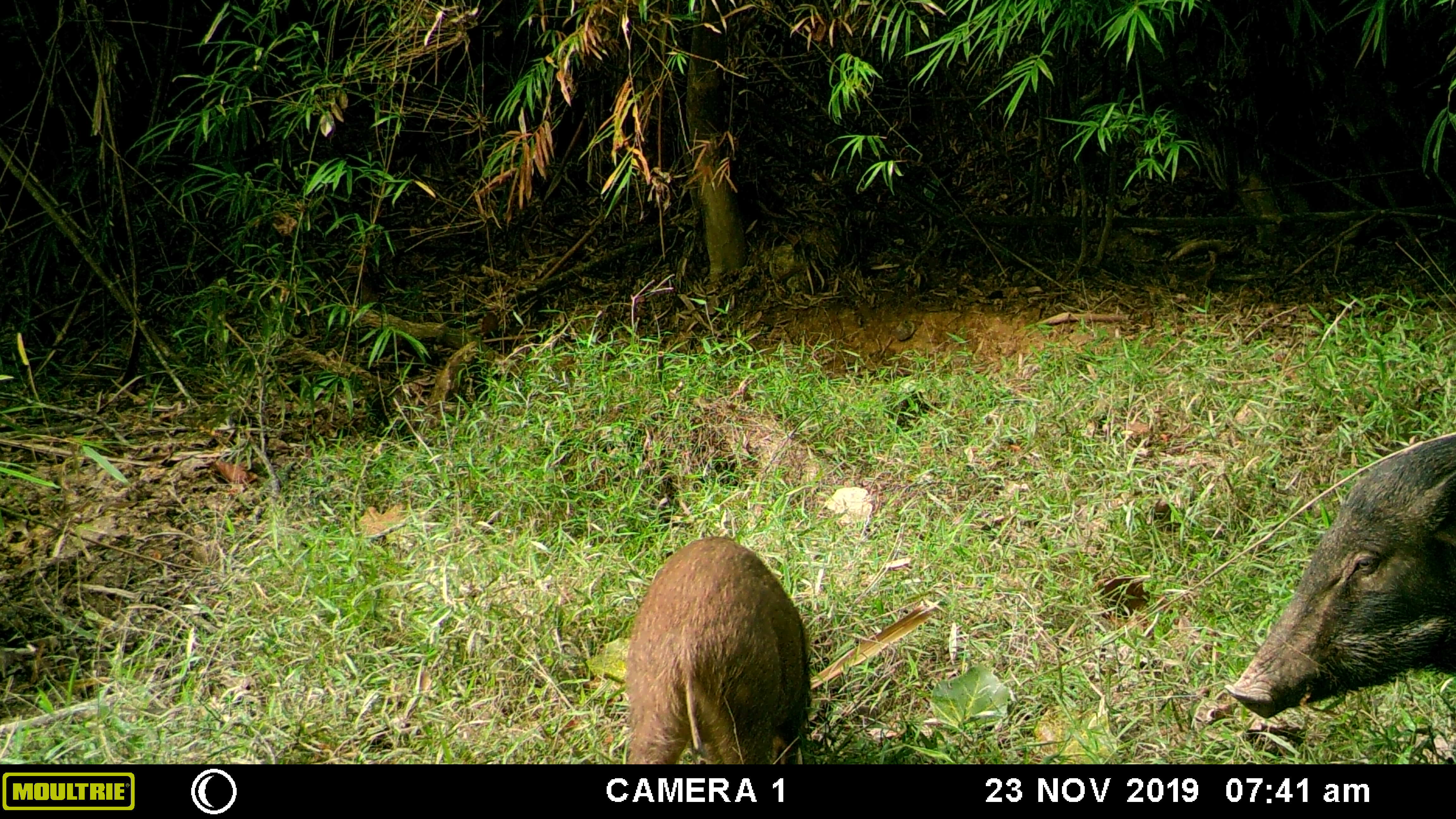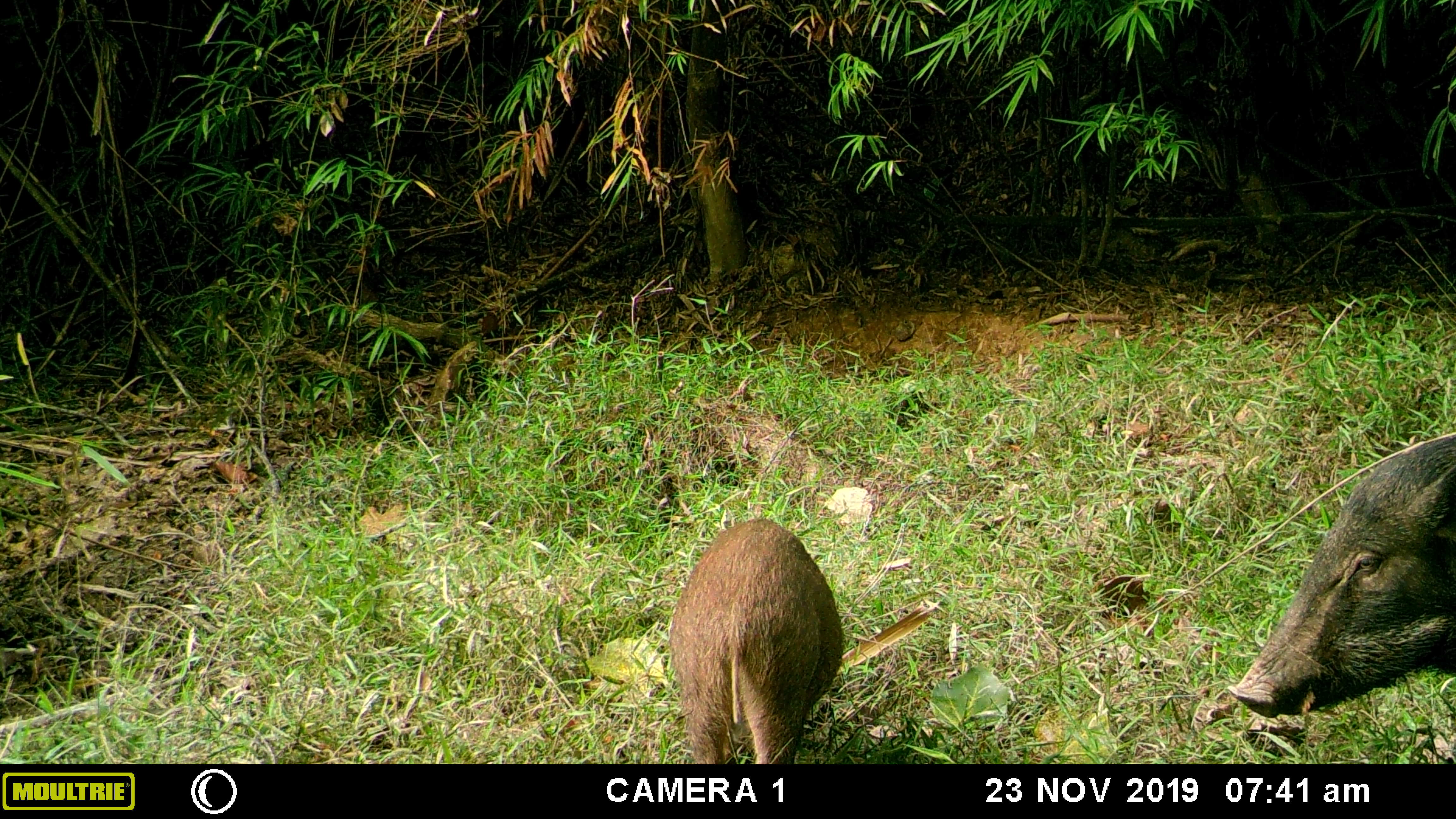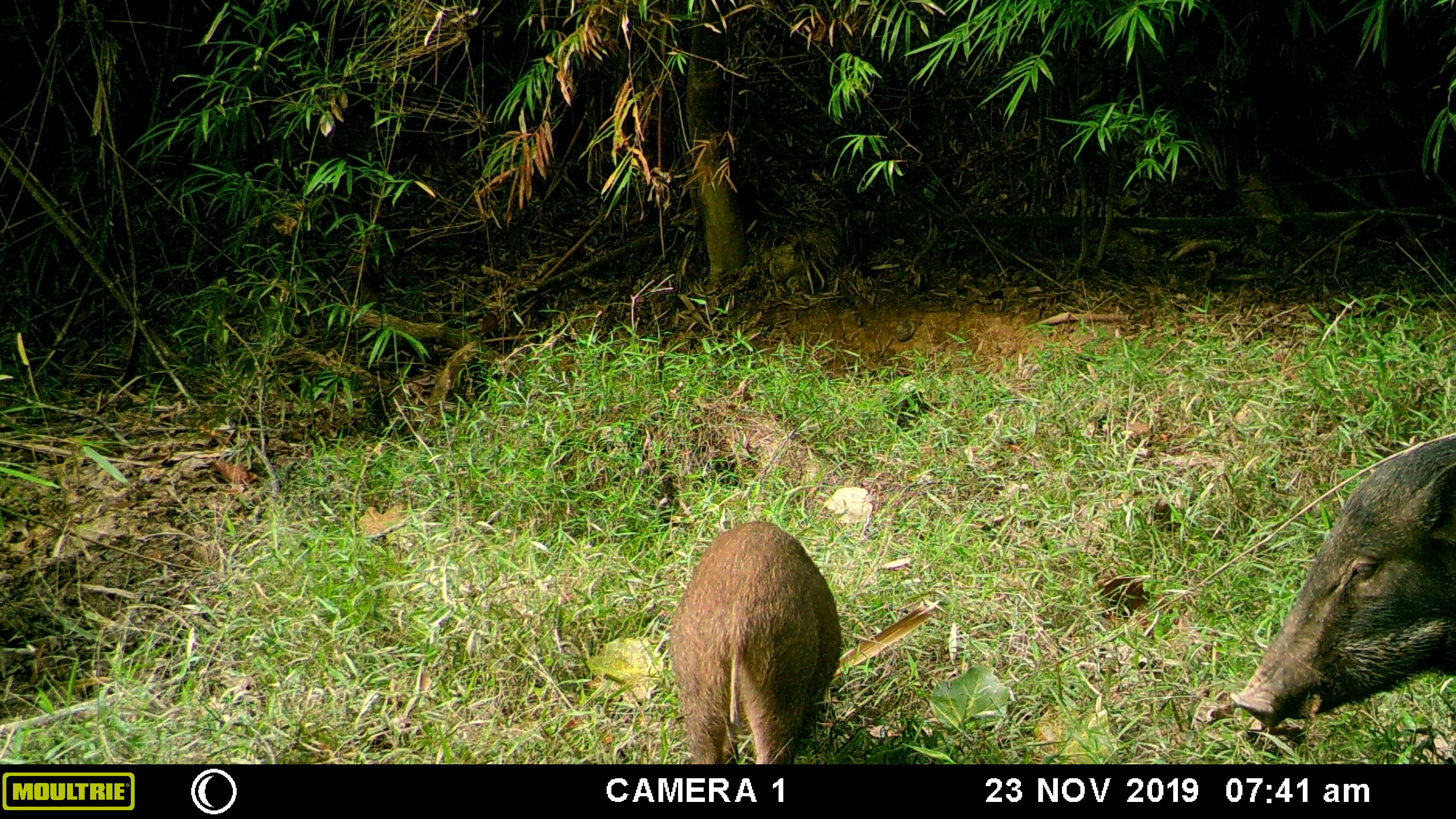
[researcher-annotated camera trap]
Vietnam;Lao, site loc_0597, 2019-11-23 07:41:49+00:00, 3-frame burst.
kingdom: Animalia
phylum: Chordata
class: Mammalia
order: Artiodactyla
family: Suidae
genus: Sus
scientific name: Sus scrofa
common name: eurasian wild pig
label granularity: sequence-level